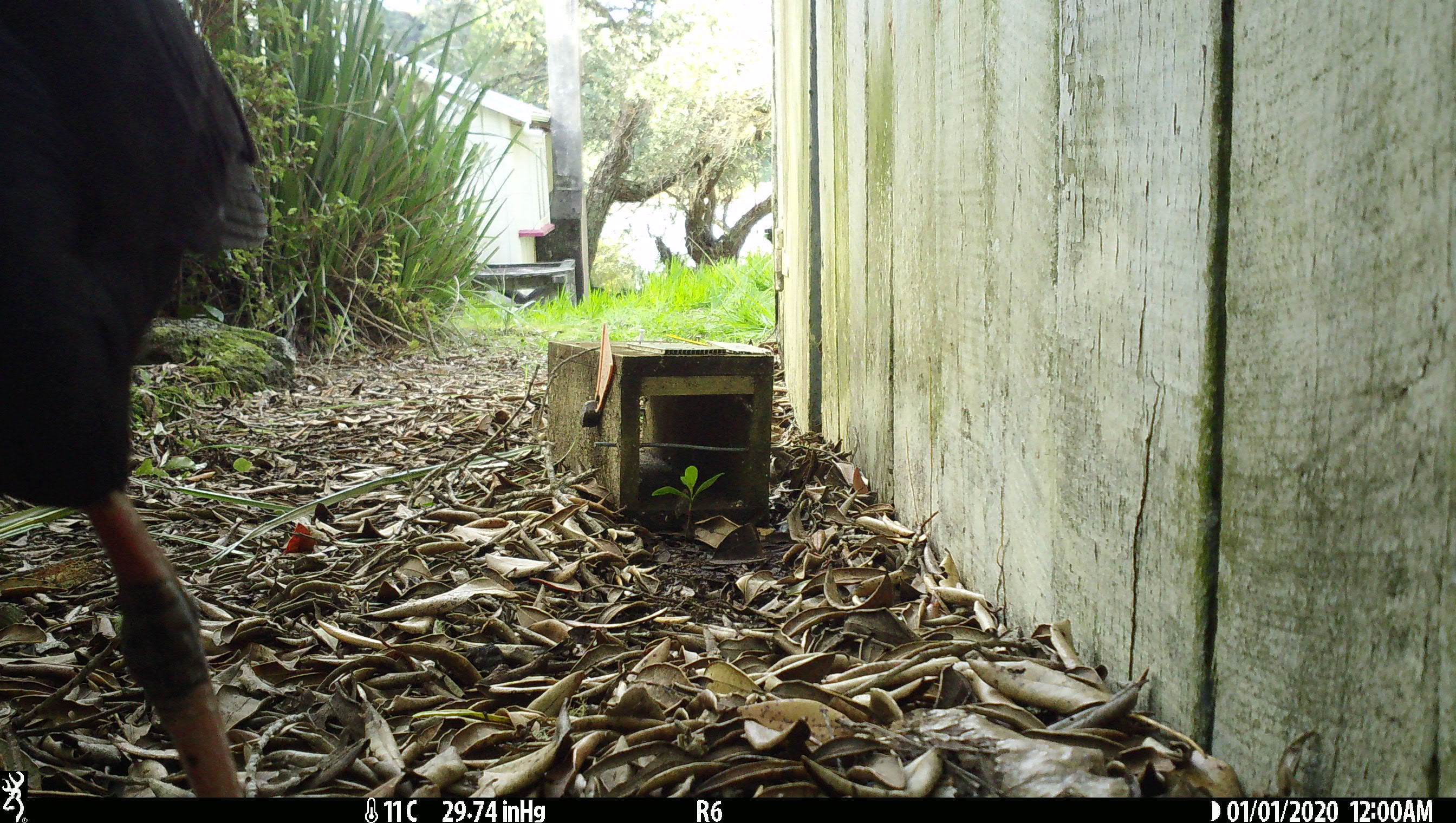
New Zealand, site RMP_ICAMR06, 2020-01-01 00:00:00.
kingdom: Animalia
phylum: Chordata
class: Aves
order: Gruiformes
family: Rallidae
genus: Porphyrio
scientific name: Porphyrio melanotus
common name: australasian swamphen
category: pukeko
Pukeko (australasian swamphen) (Porphyrio melanotus).